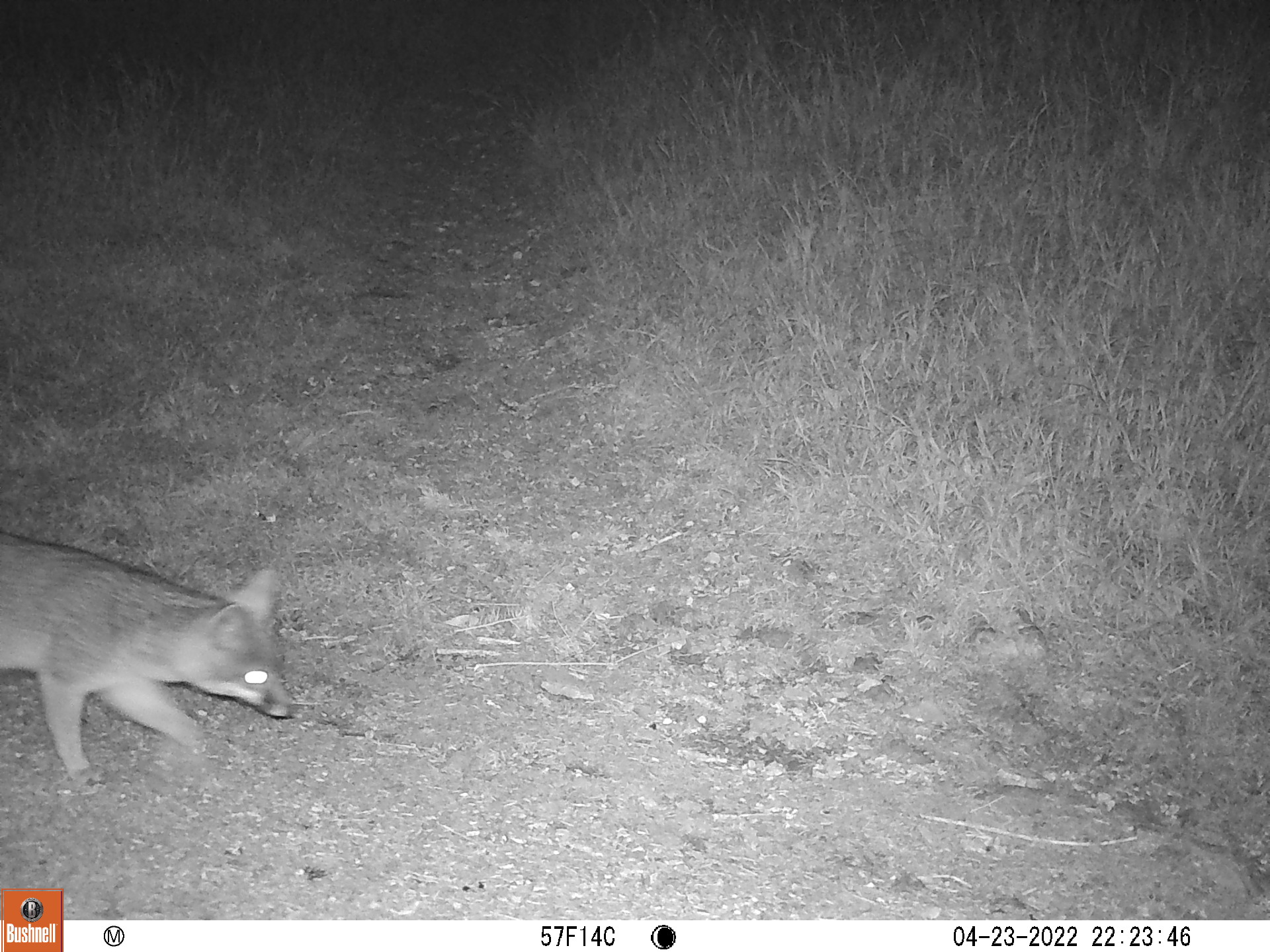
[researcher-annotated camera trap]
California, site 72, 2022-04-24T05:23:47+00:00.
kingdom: Animalia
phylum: Chordata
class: Mammalia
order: Carnivora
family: Canidae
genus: Urocyon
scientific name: Urocyon cinereoargenteus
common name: gray fox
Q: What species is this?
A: Gray fox (Urocyon cinereoargenteus).